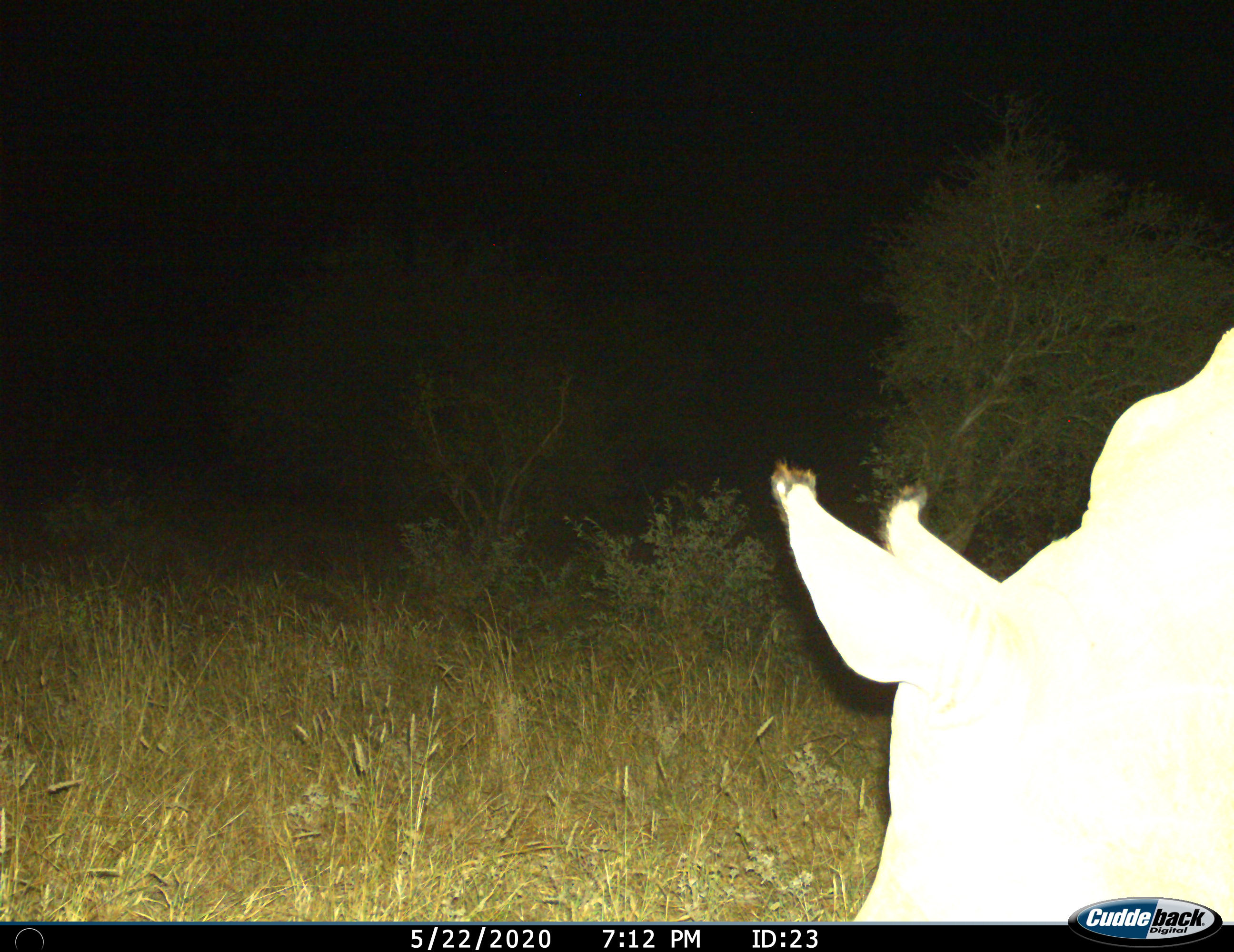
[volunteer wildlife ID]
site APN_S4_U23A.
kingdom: Animalia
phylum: Chordata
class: Mammalia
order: Perissodactyla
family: Rhinocerotidae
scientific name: Rhinocerotidae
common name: unknown rhinoceros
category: rhinocerosunknown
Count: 1.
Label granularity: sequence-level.